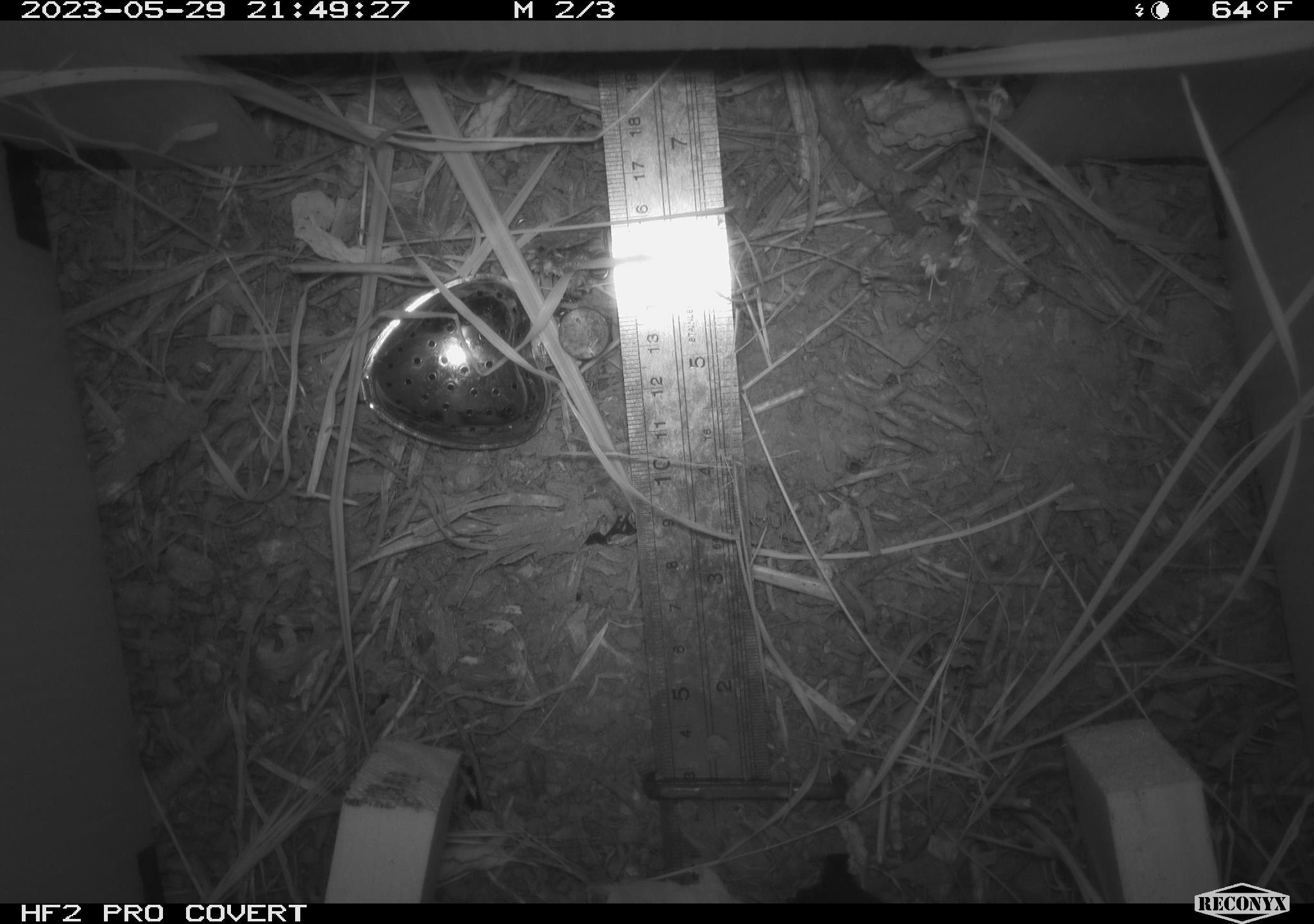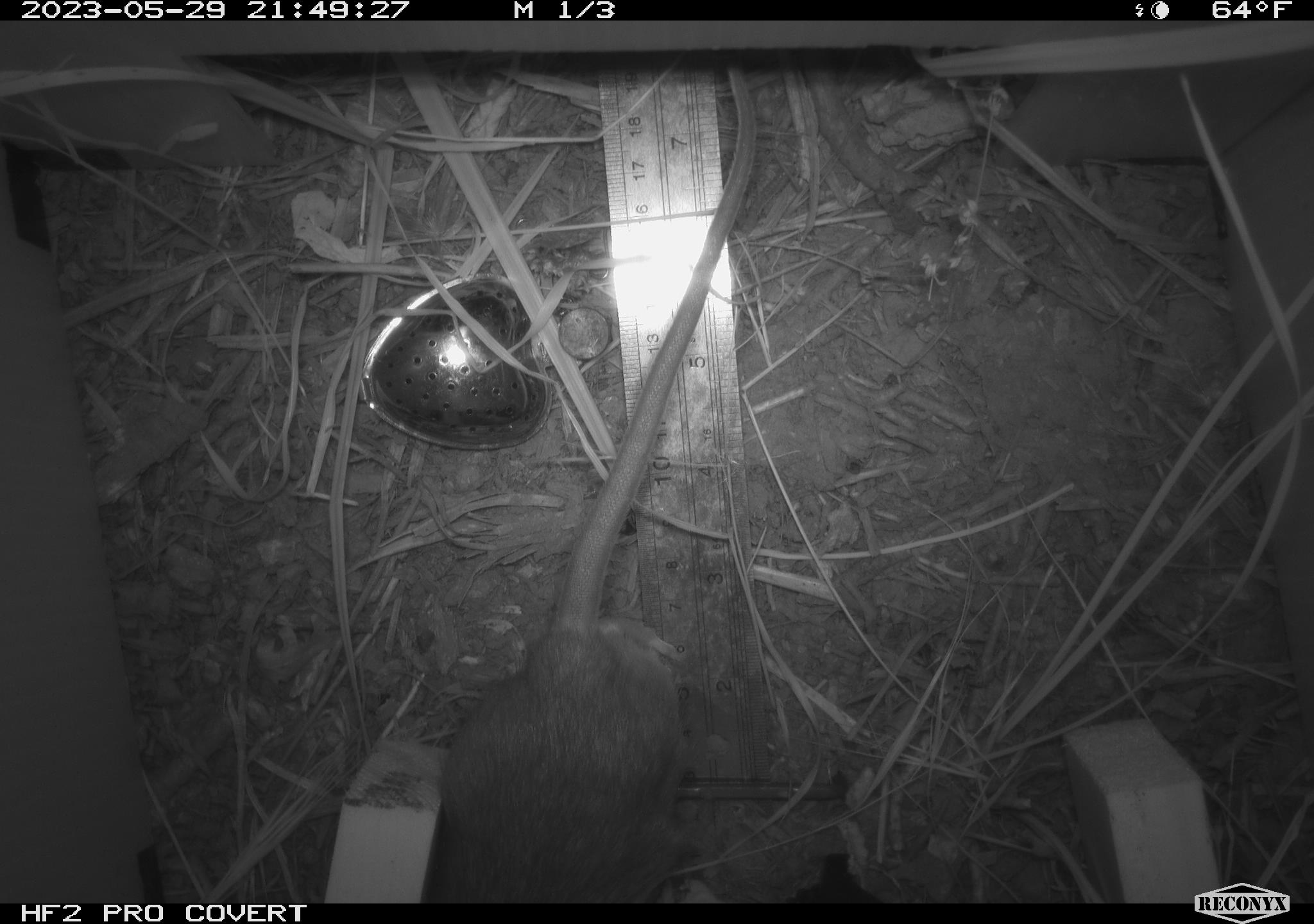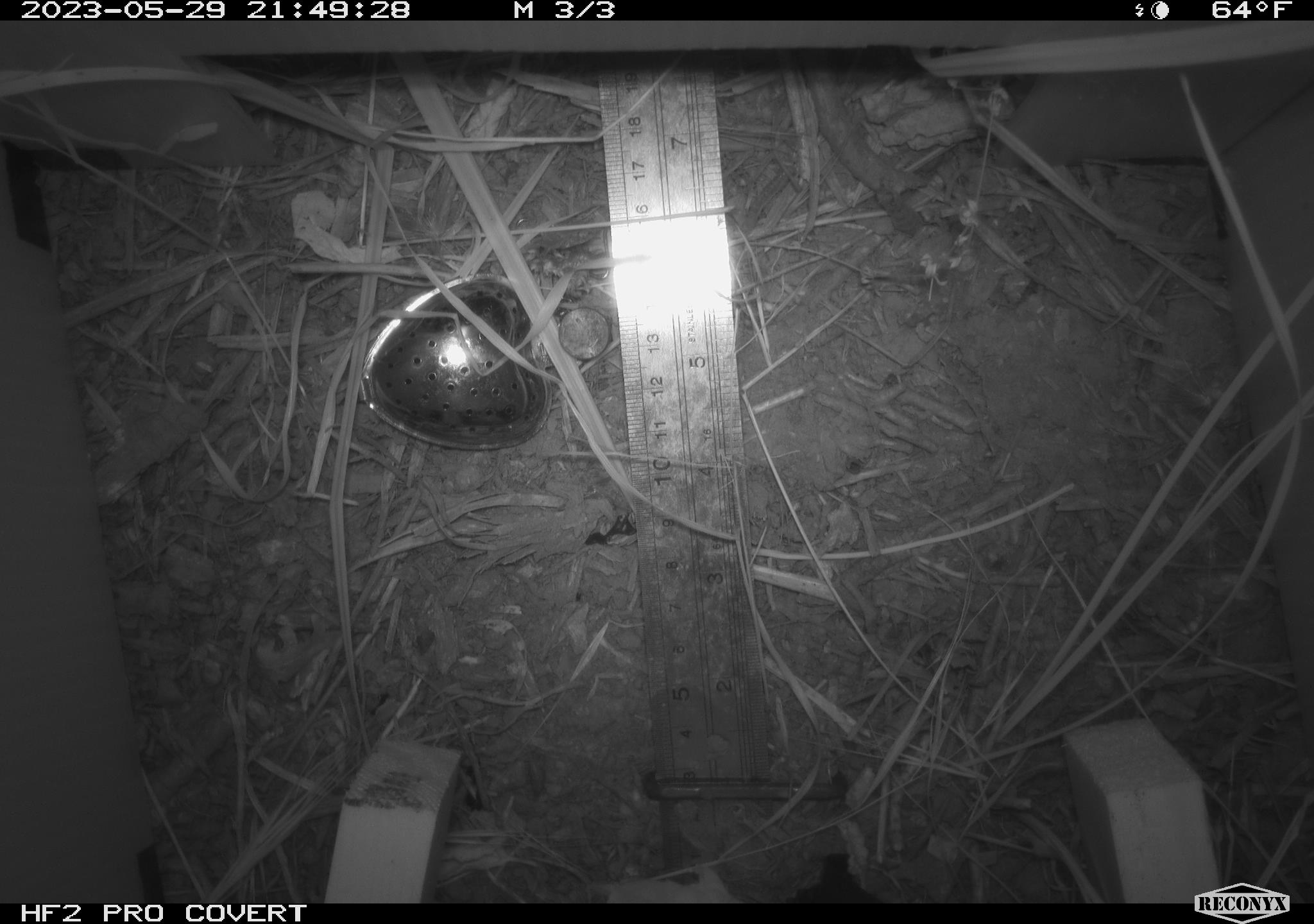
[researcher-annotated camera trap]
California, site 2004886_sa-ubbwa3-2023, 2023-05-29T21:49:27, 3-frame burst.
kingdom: Animalia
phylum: Chordata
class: Mammalia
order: Rodentia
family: Muridae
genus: Rattus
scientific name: Rattus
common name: rat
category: rattus species